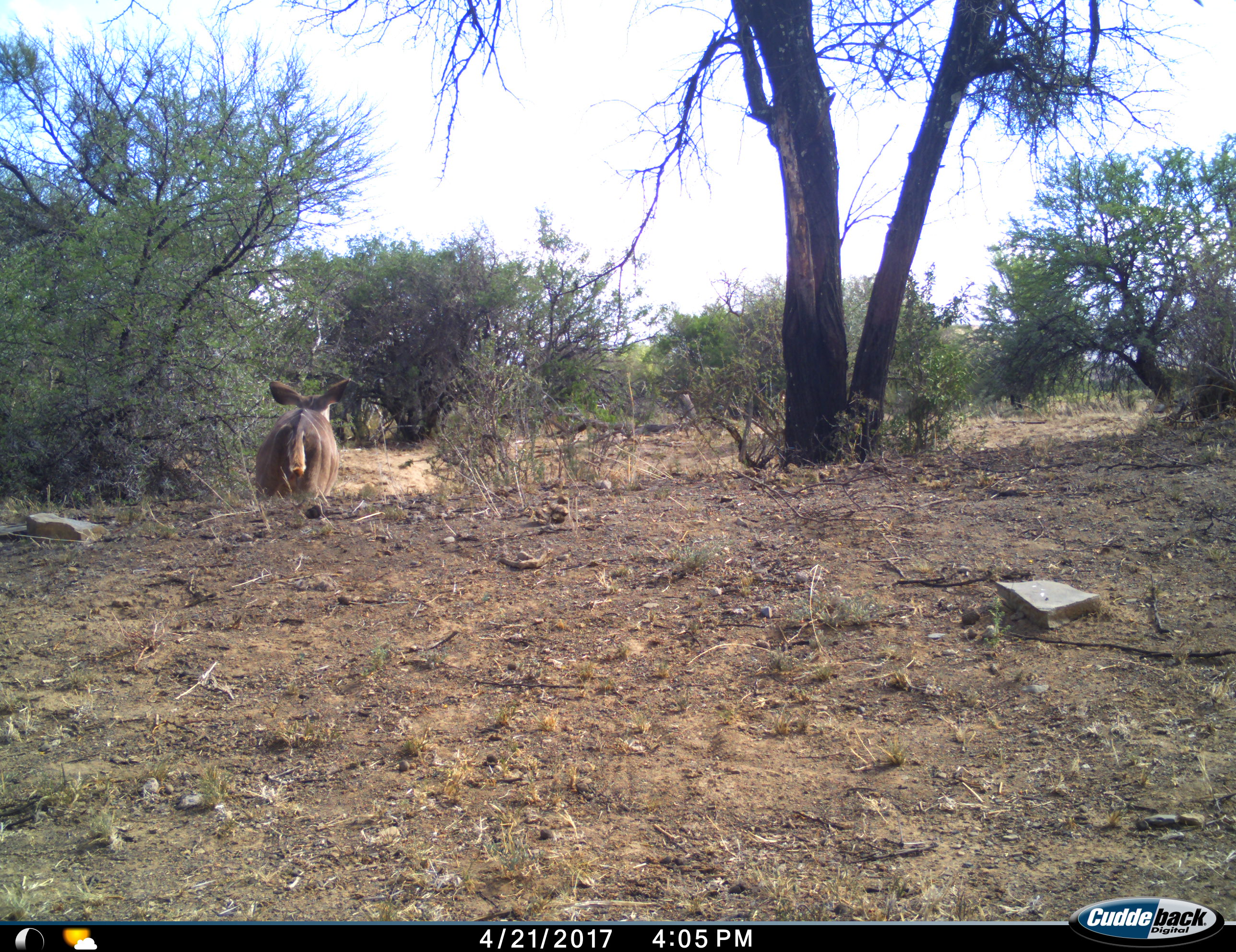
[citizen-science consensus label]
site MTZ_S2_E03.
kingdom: Animalia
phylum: Chordata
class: Mammalia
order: Artiodactyla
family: Bovidae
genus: Tragelaphus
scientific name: Tragelaphus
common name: kudu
Kudu (Tragelaphus), count 1. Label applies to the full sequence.